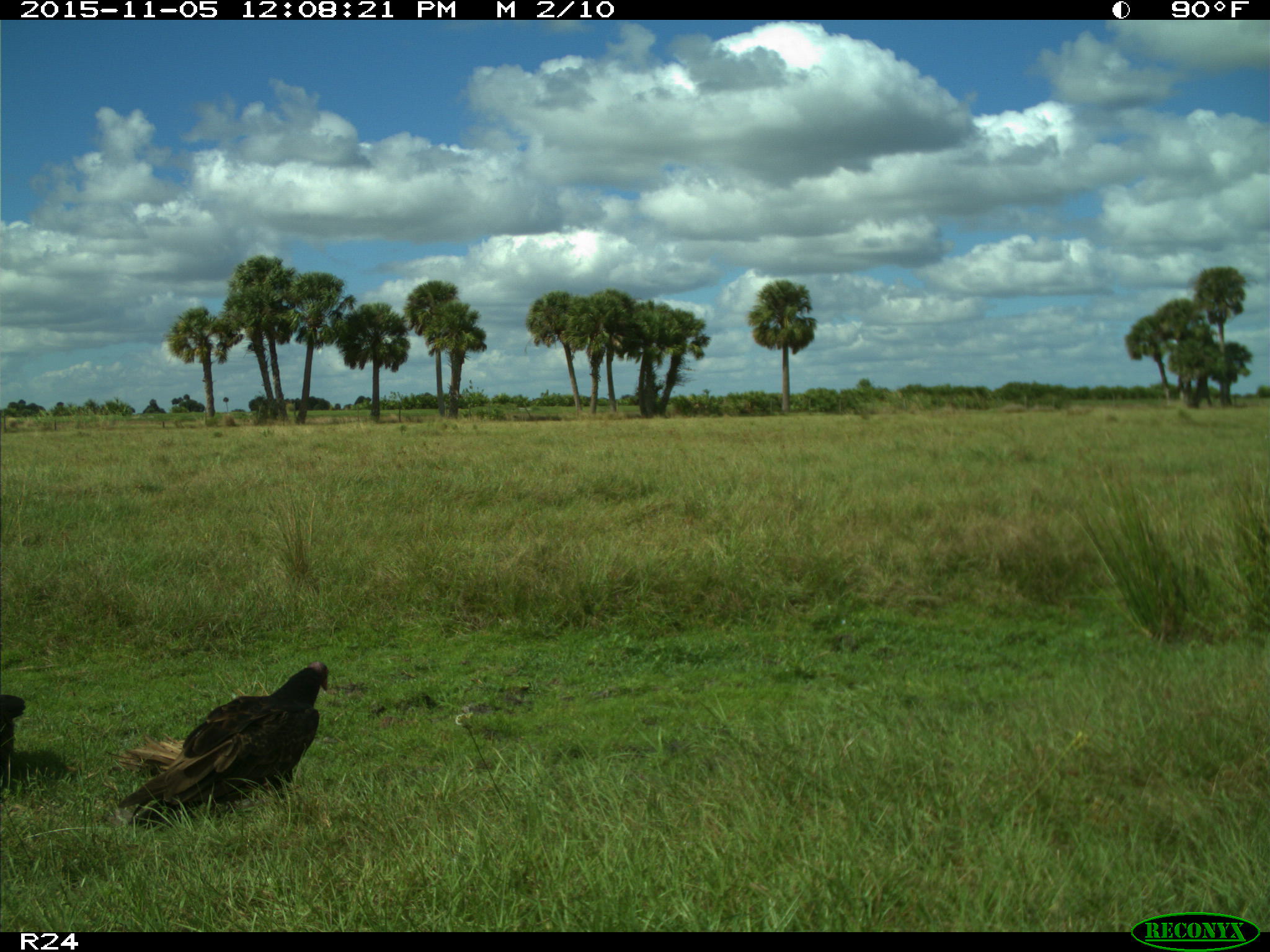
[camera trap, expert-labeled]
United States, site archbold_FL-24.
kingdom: Animalia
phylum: Chordata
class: Aves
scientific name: Aves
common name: birds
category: unidentified bird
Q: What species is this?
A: Unidentified bird (birds) (Aves).